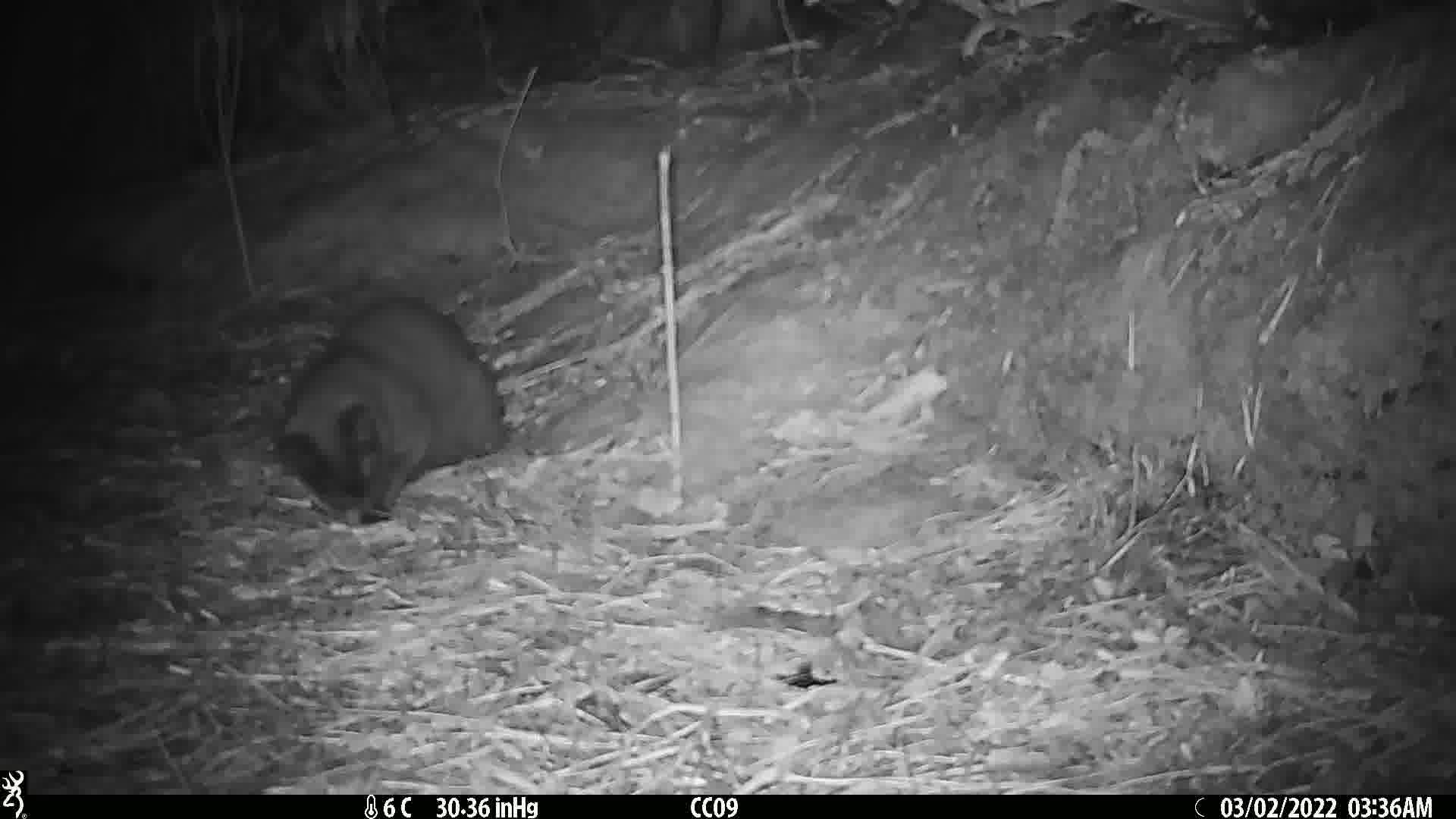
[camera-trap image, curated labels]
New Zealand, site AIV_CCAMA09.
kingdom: Animalia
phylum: Chordata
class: Mammalia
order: Carnivora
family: Felidae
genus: Felis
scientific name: Felis catus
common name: domestic cat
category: cat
Cat (domestic cat) (Felis catus).